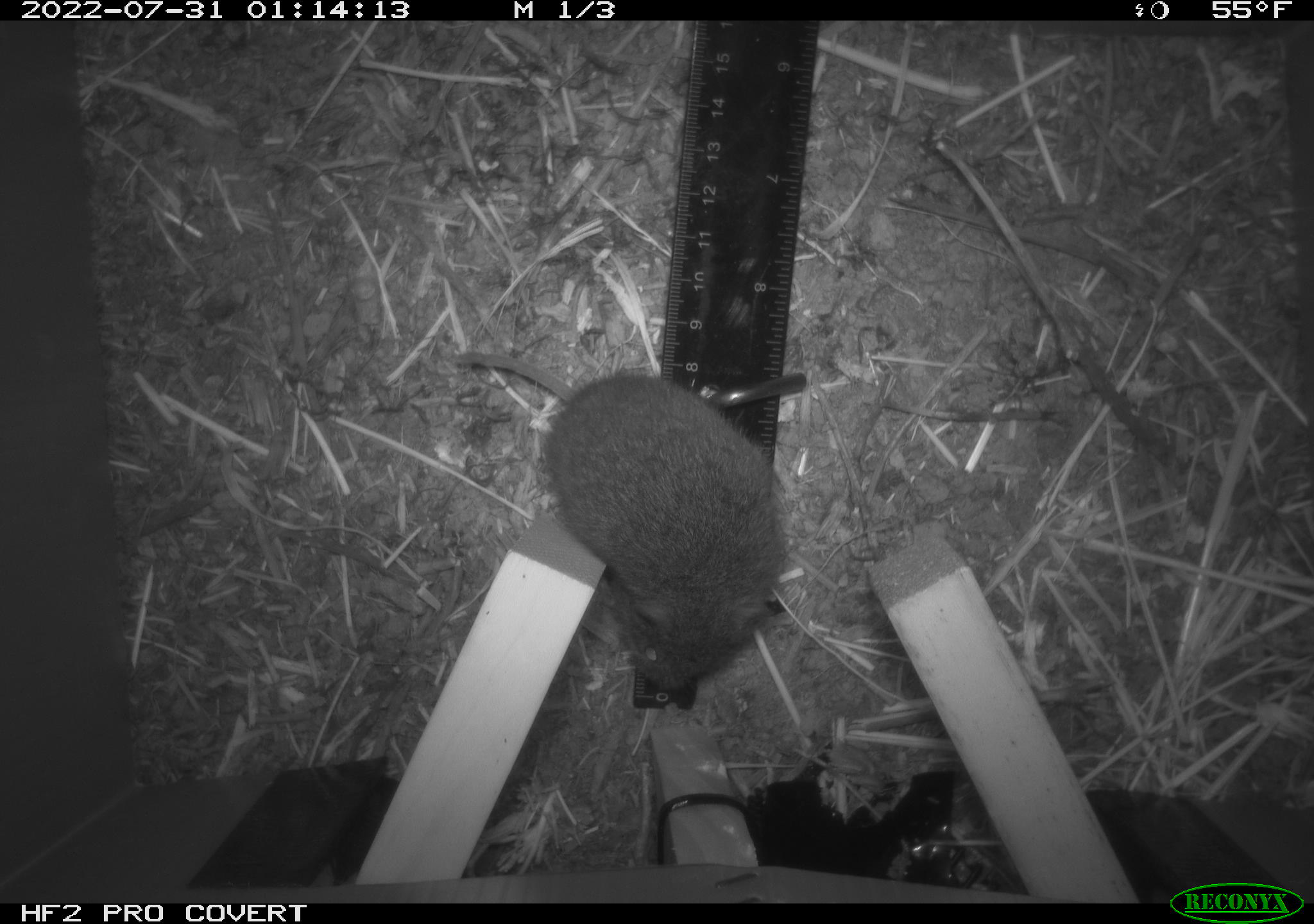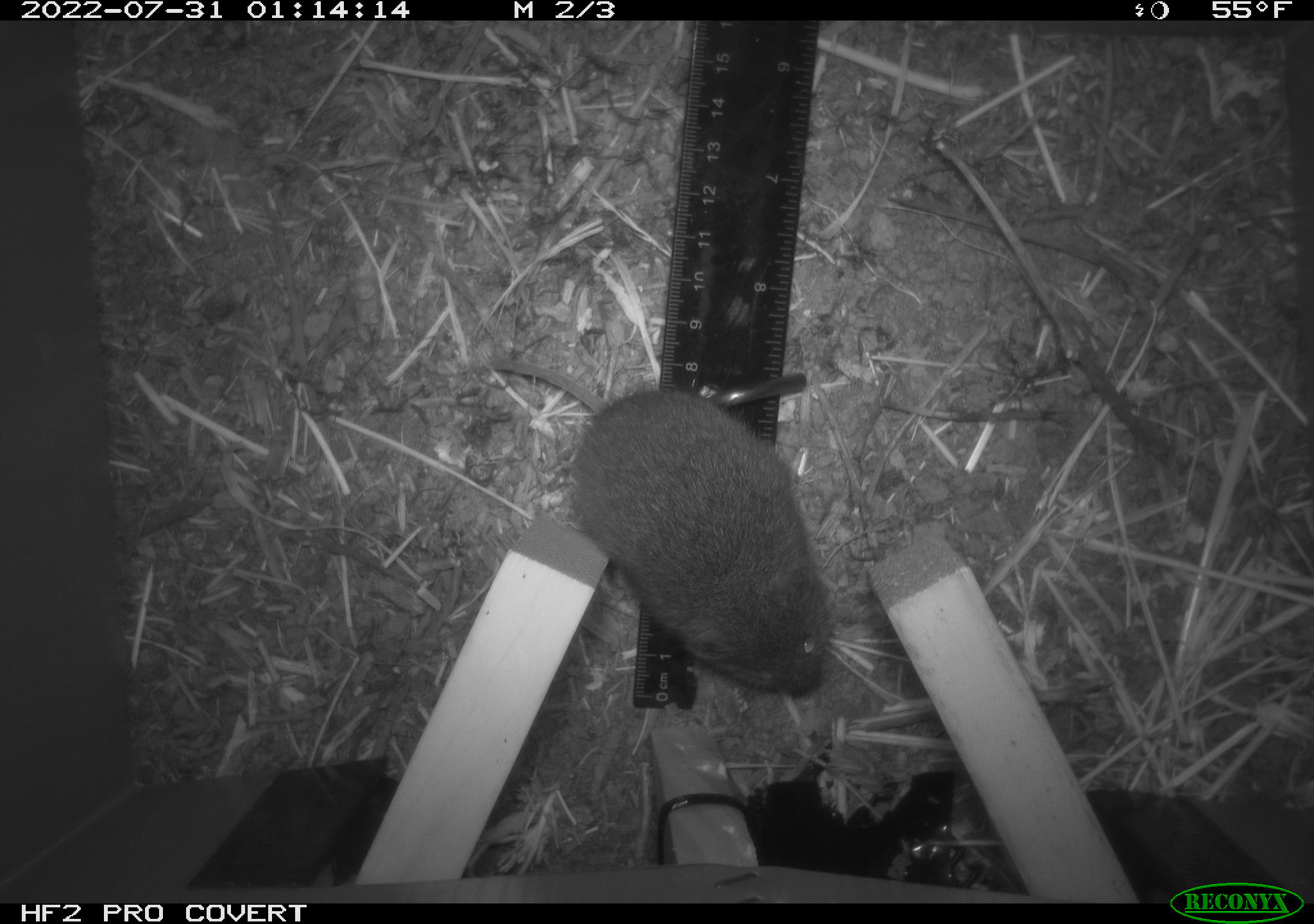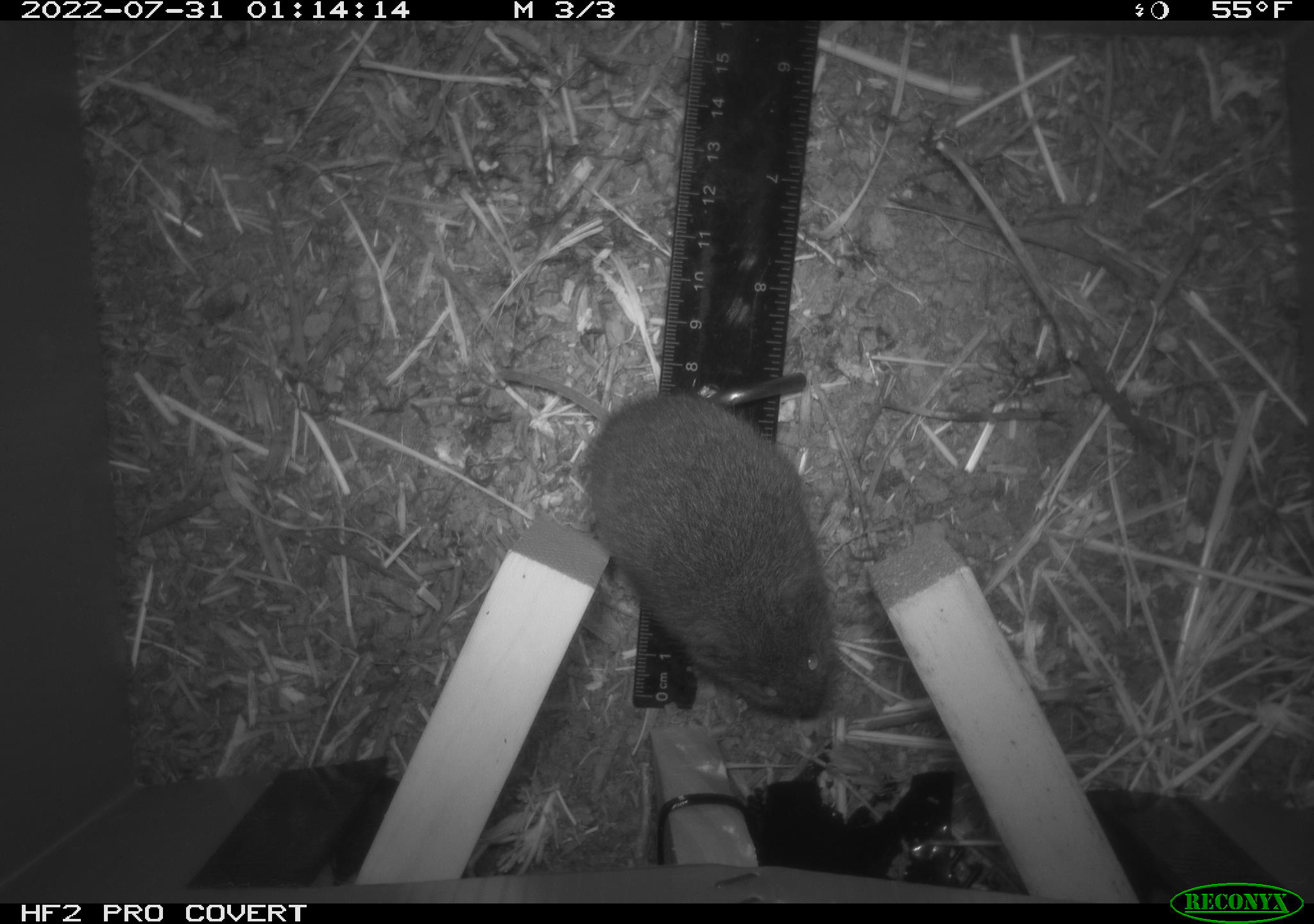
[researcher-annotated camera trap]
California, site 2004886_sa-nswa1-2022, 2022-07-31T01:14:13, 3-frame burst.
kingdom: Animalia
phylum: Chordata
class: Mammalia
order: Rodentia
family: Cricetidae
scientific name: Cricetidae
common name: hamsters, voles, lemmings, and allies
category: cricetidae family